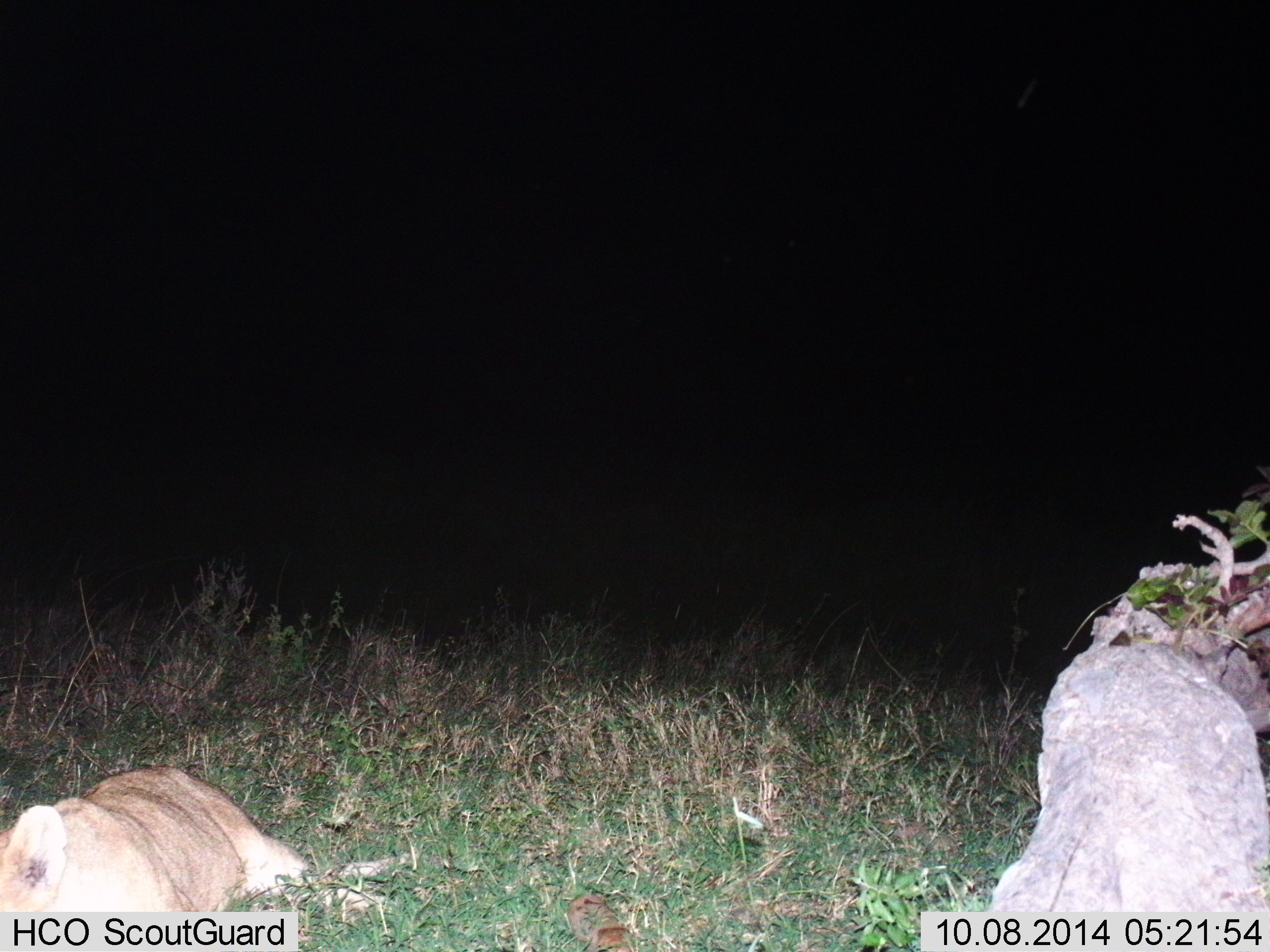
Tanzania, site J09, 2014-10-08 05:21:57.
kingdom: Animalia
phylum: Chordata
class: Mammalia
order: Carnivora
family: Felidae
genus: Panthera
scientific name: Panthera leo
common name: lion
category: lionfemale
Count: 1.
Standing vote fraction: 0%.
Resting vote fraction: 100%.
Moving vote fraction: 0%.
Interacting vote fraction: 0%.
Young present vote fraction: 0%.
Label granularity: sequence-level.